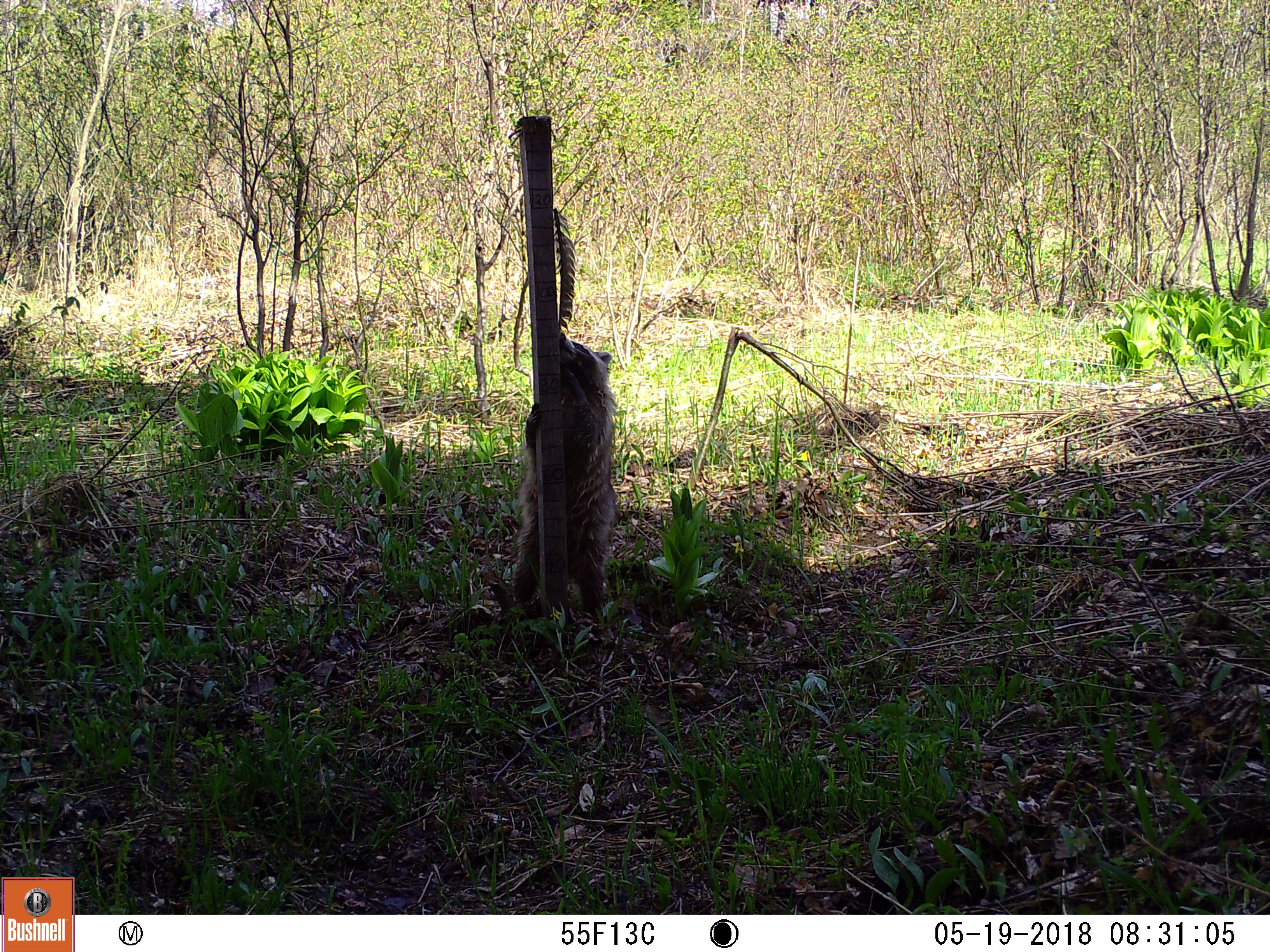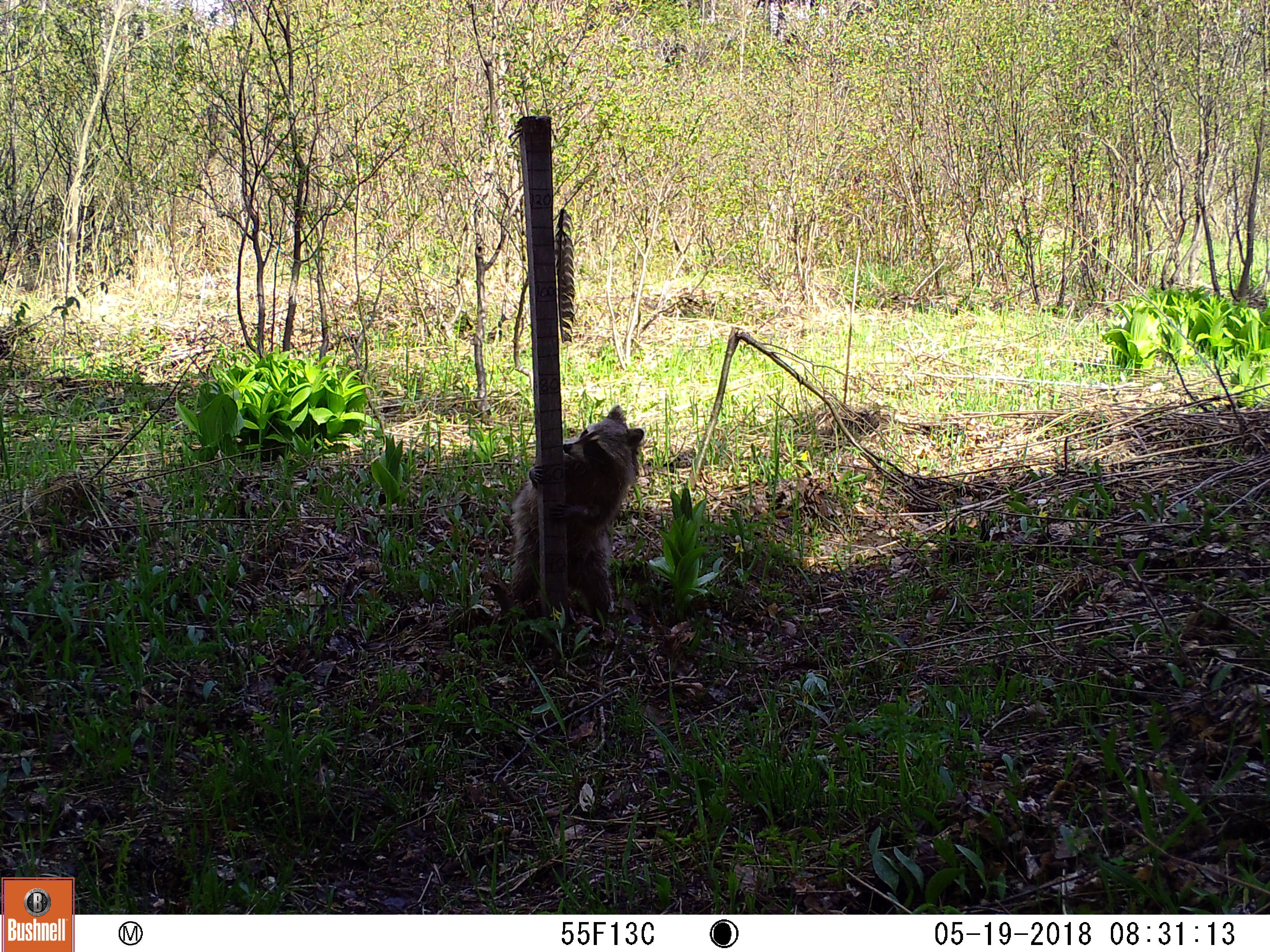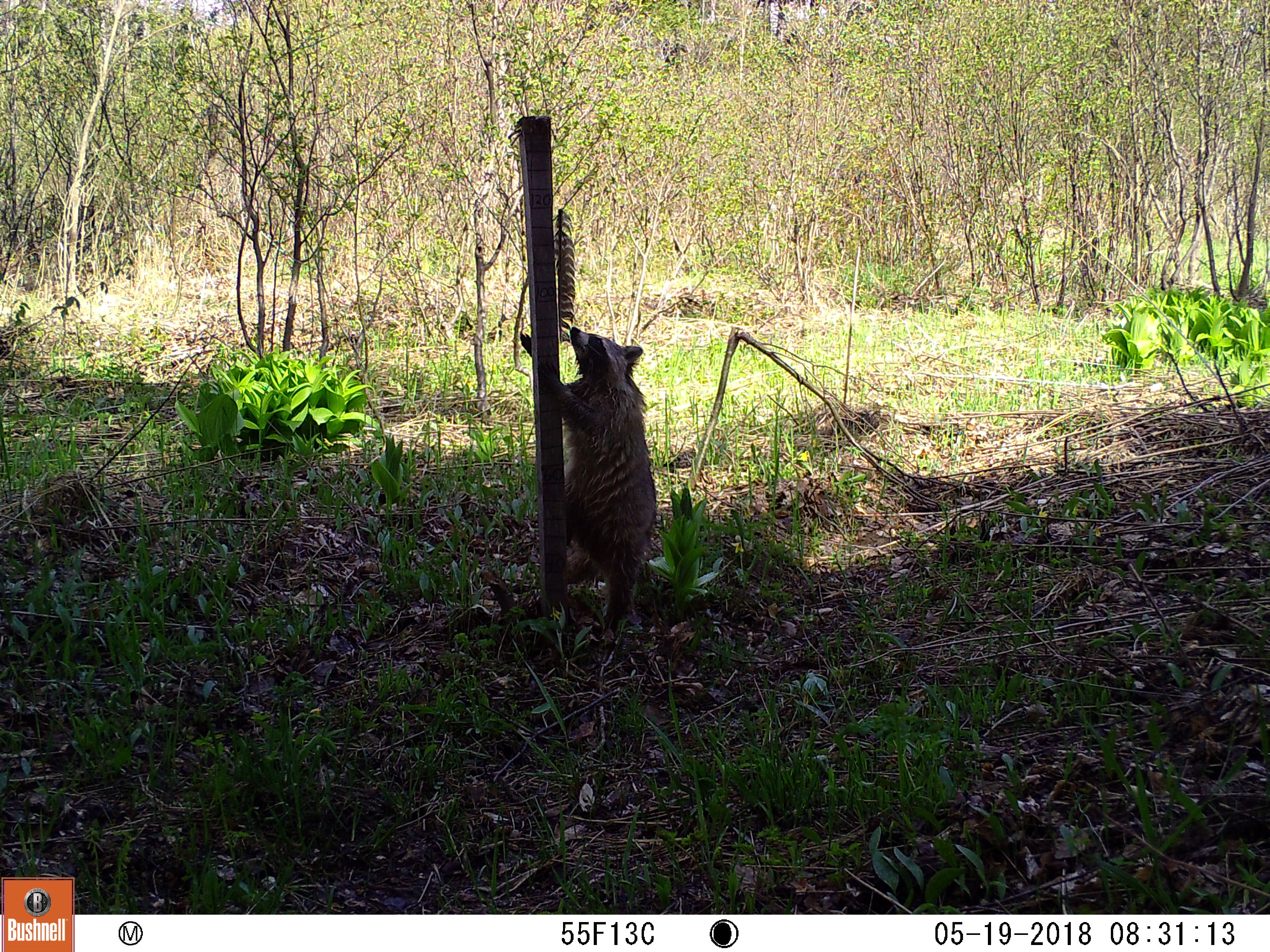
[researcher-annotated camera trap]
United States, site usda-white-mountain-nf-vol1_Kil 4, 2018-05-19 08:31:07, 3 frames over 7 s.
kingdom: Animalia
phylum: Chordata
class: Mammalia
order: Carnivora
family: Procyonidae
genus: Procyon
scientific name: Procyon lotor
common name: raccoon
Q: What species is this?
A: Raccoon (Procyon lotor).